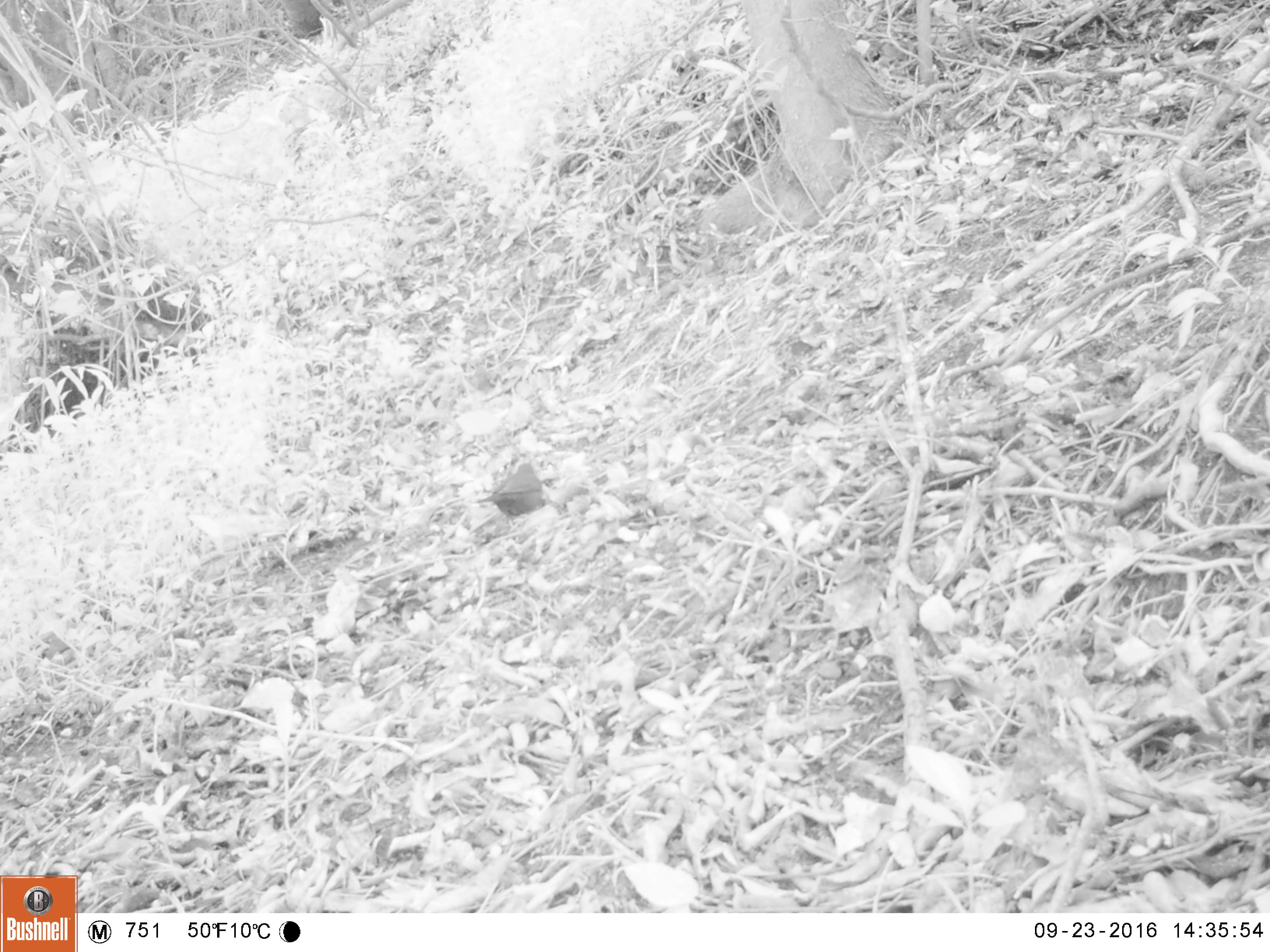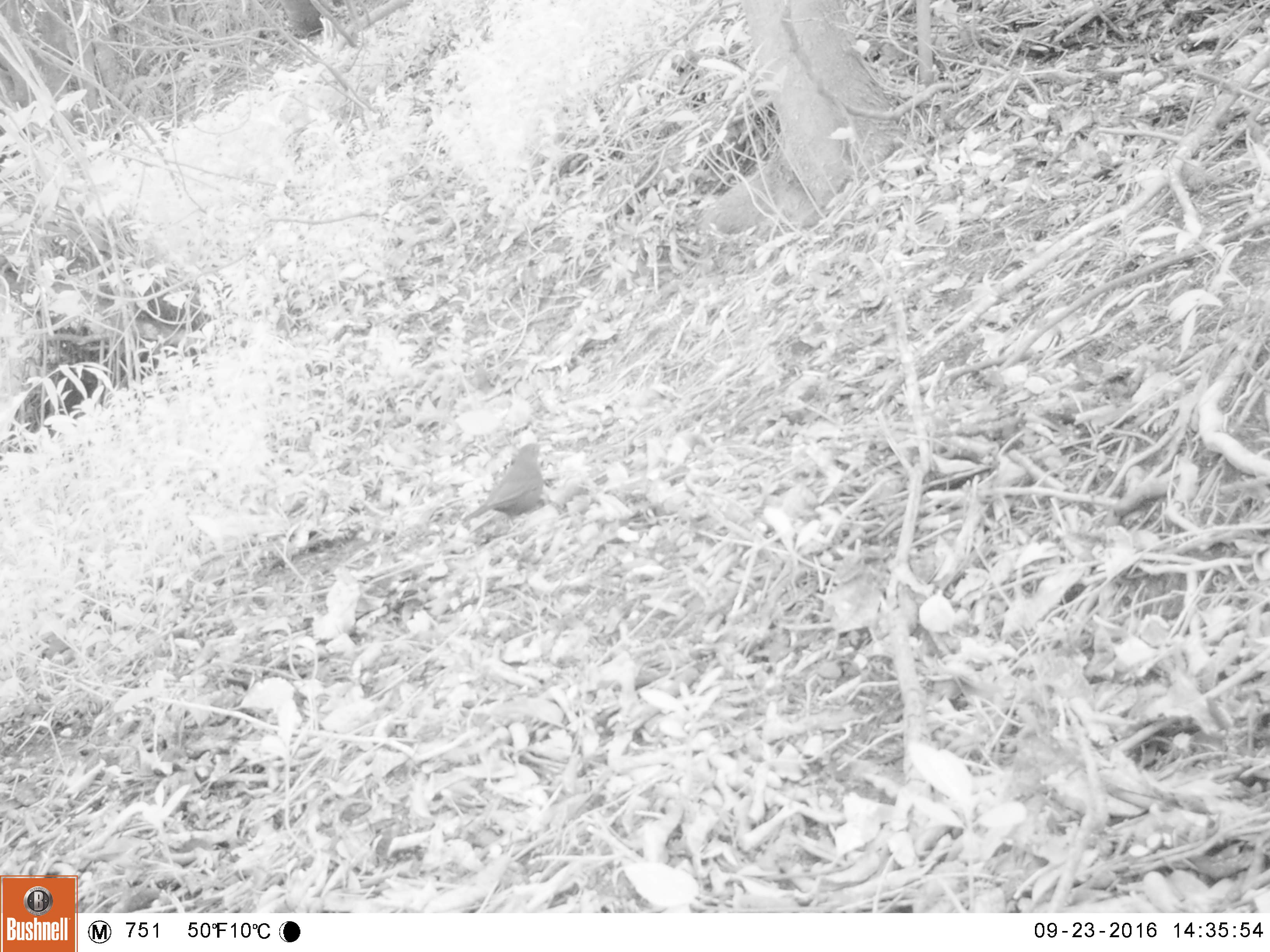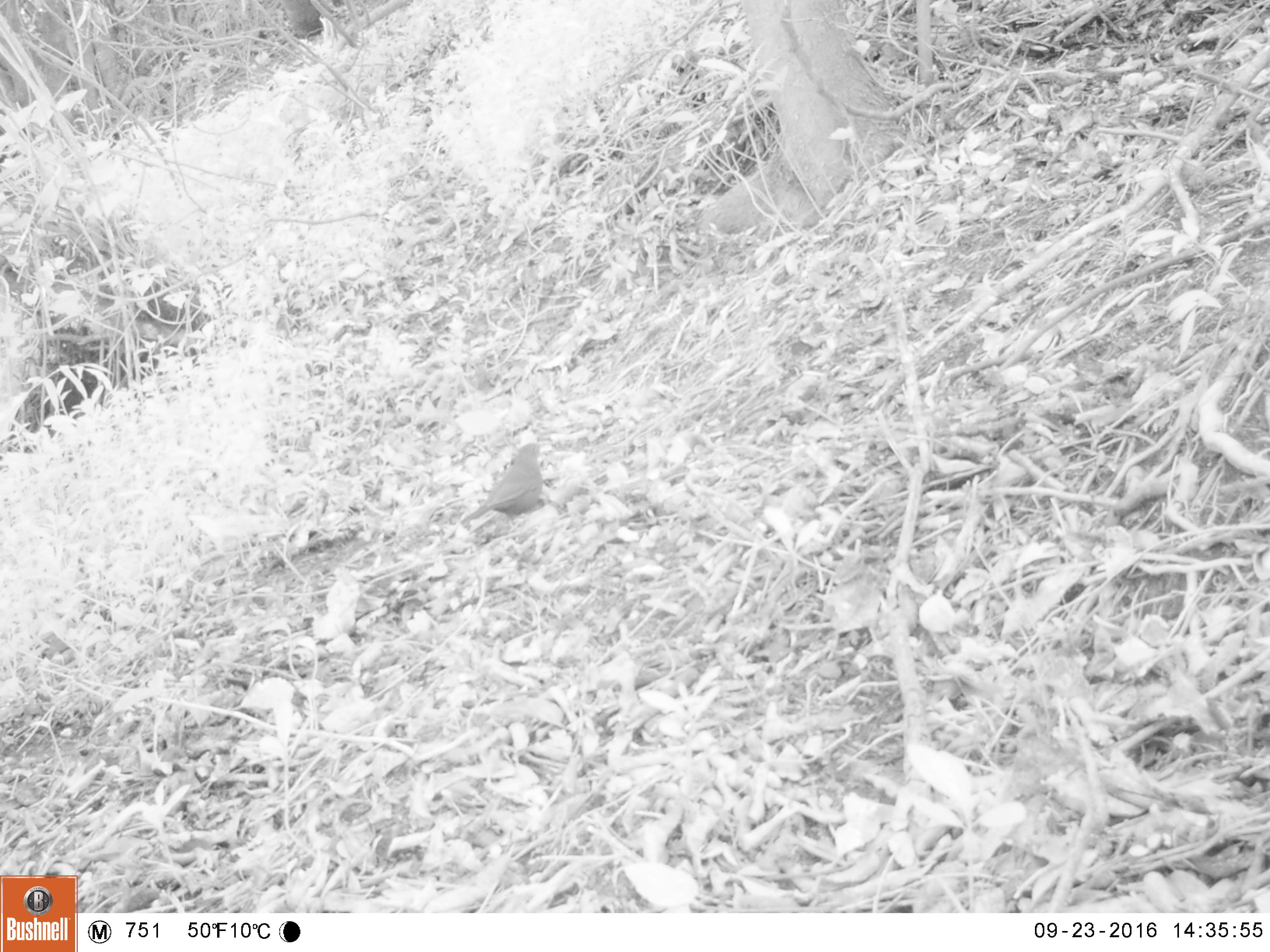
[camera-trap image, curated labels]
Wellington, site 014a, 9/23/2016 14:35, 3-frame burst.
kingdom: Animalia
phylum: Chordata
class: Aves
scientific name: Aves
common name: bird